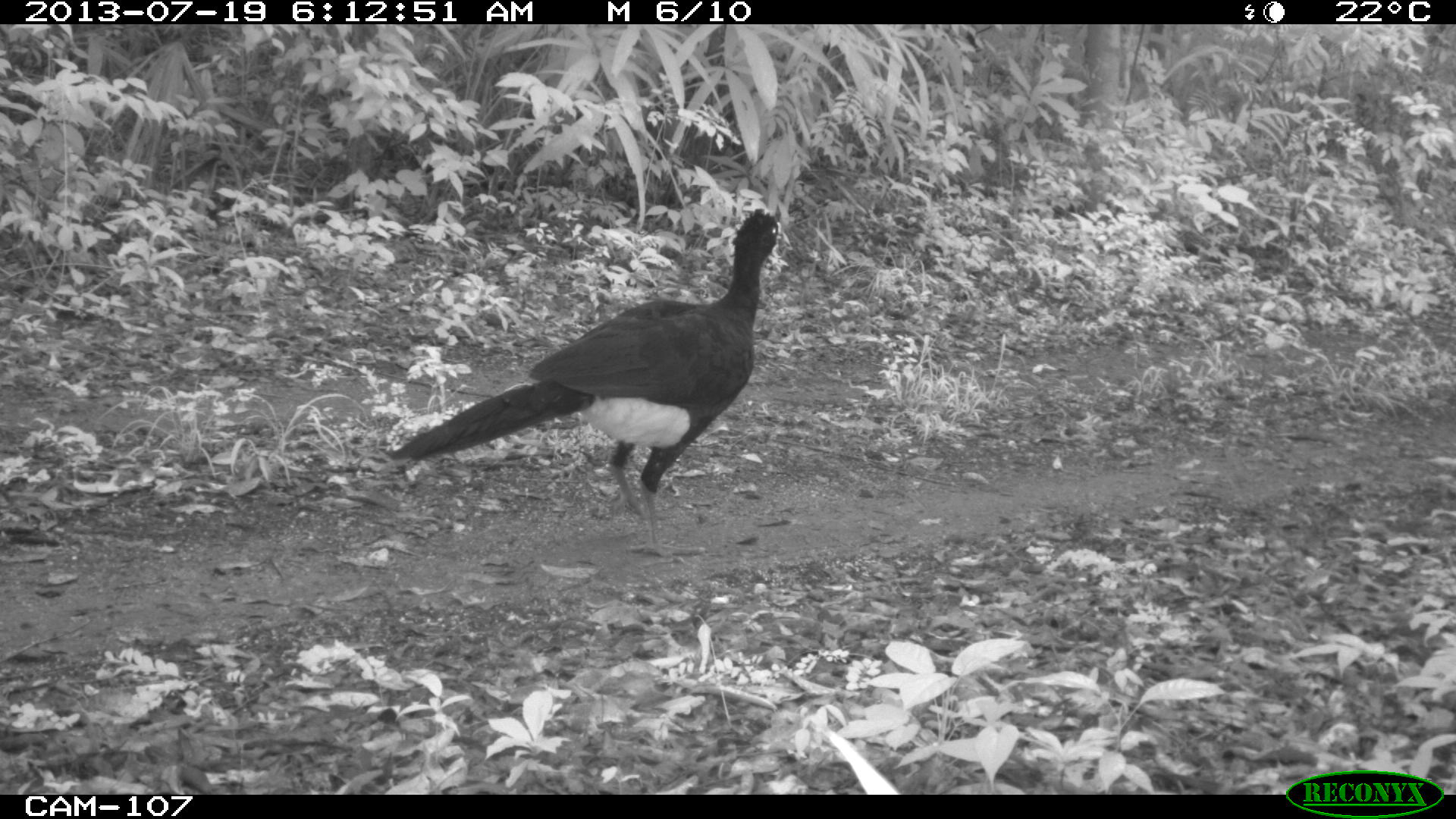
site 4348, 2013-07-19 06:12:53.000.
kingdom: Animalia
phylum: Chordata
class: Aves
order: Galliformes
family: Cracidae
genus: Crax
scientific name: Crax rubra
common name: great curassow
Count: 2.